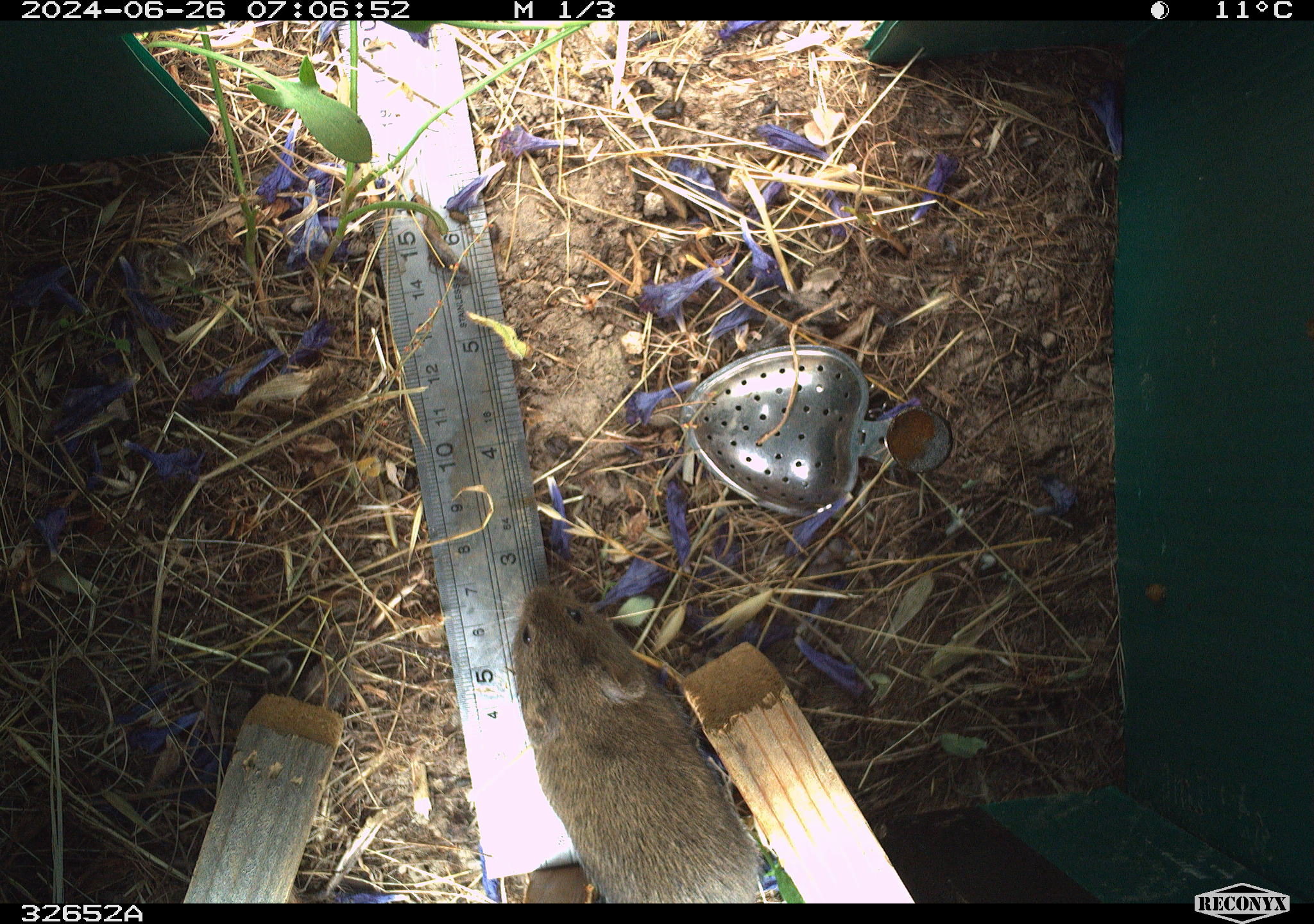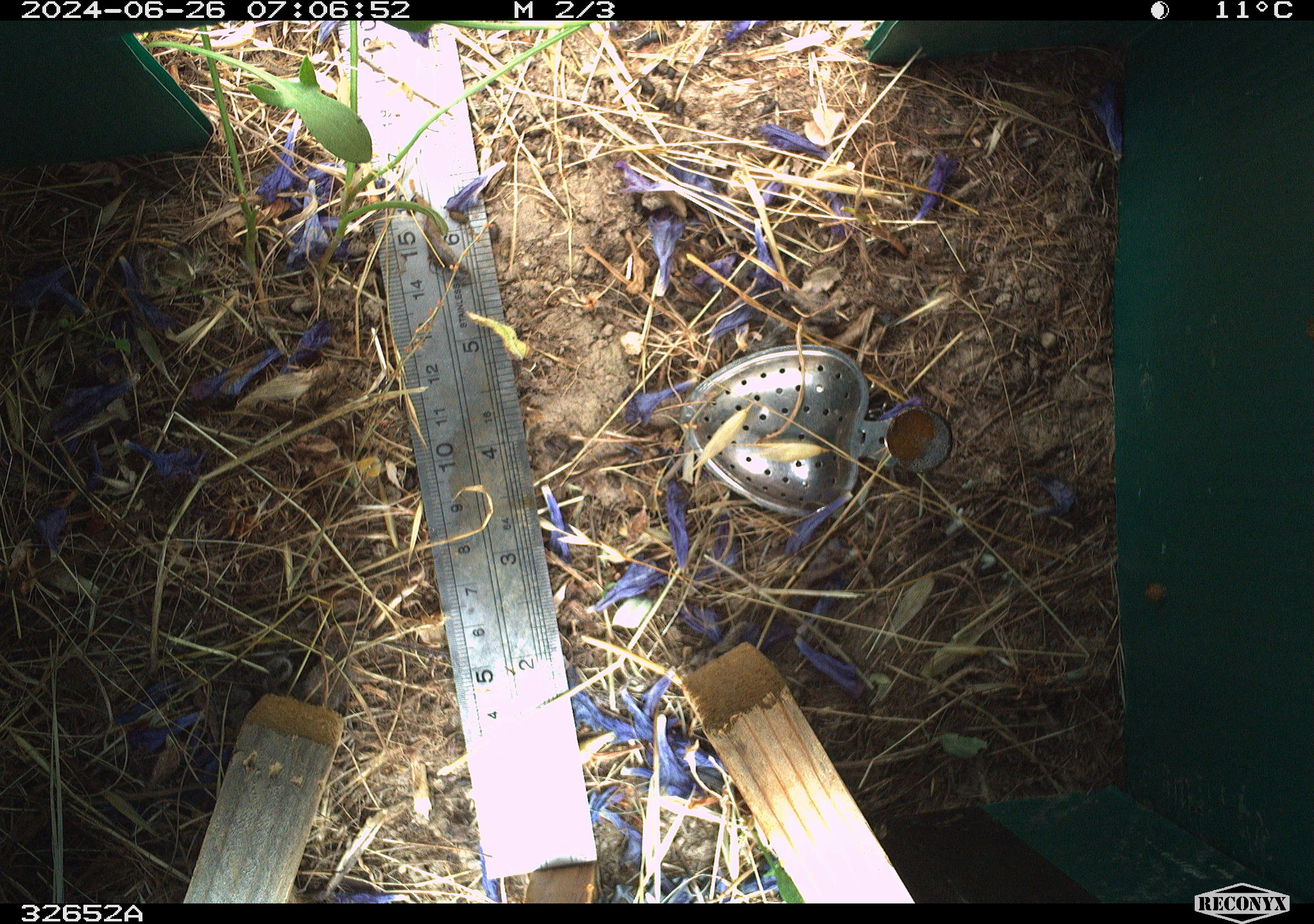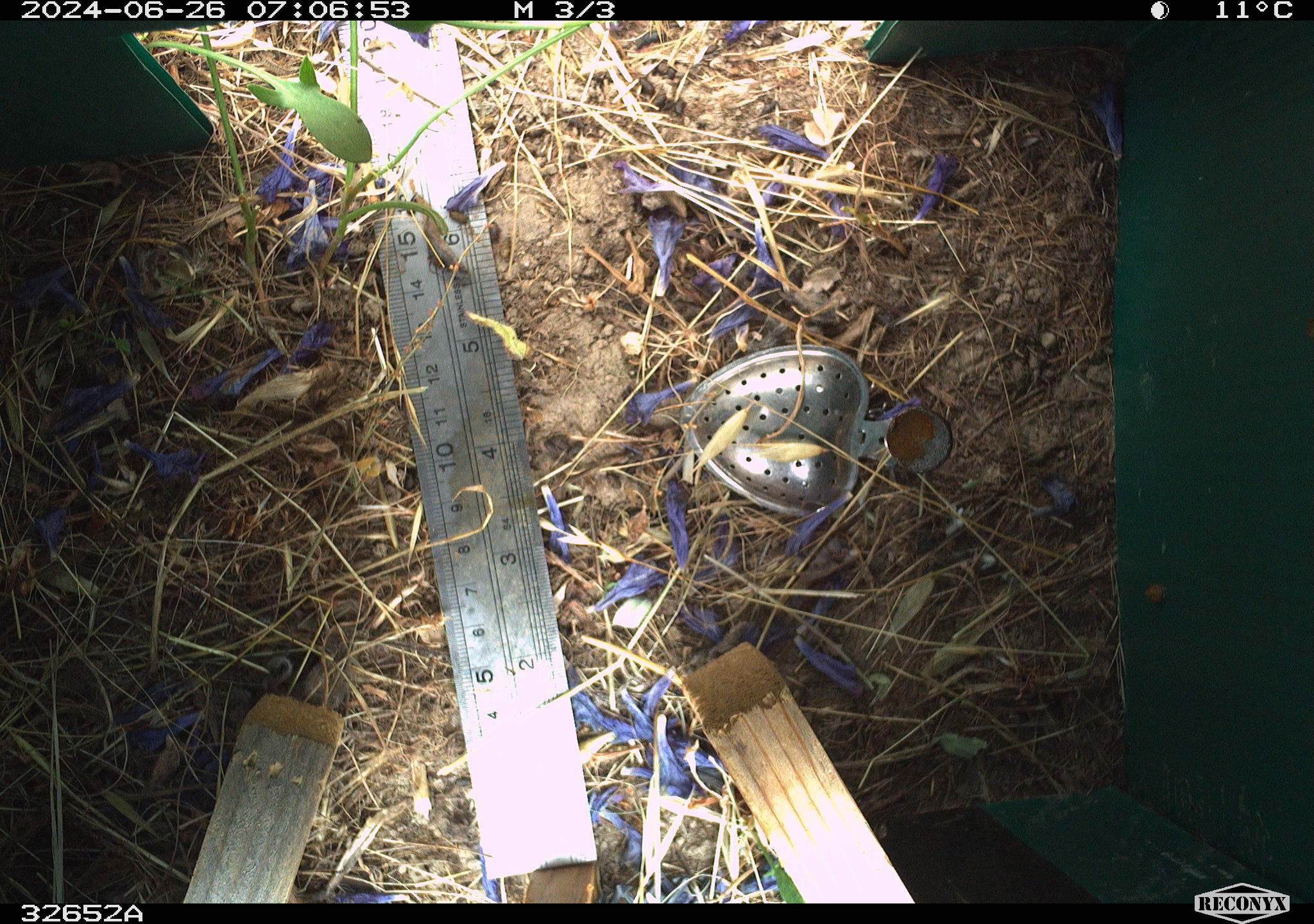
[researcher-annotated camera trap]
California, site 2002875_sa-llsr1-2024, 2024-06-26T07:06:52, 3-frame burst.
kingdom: Animalia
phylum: Chordata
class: Mammalia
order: Rodentia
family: Cricetidae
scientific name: Arvicolinae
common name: voles, lemmings, and muskrats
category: arvicolinae subfamily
Arvicolinae subfamily (voles, lemmings, and muskrats) (Arvicolinae).